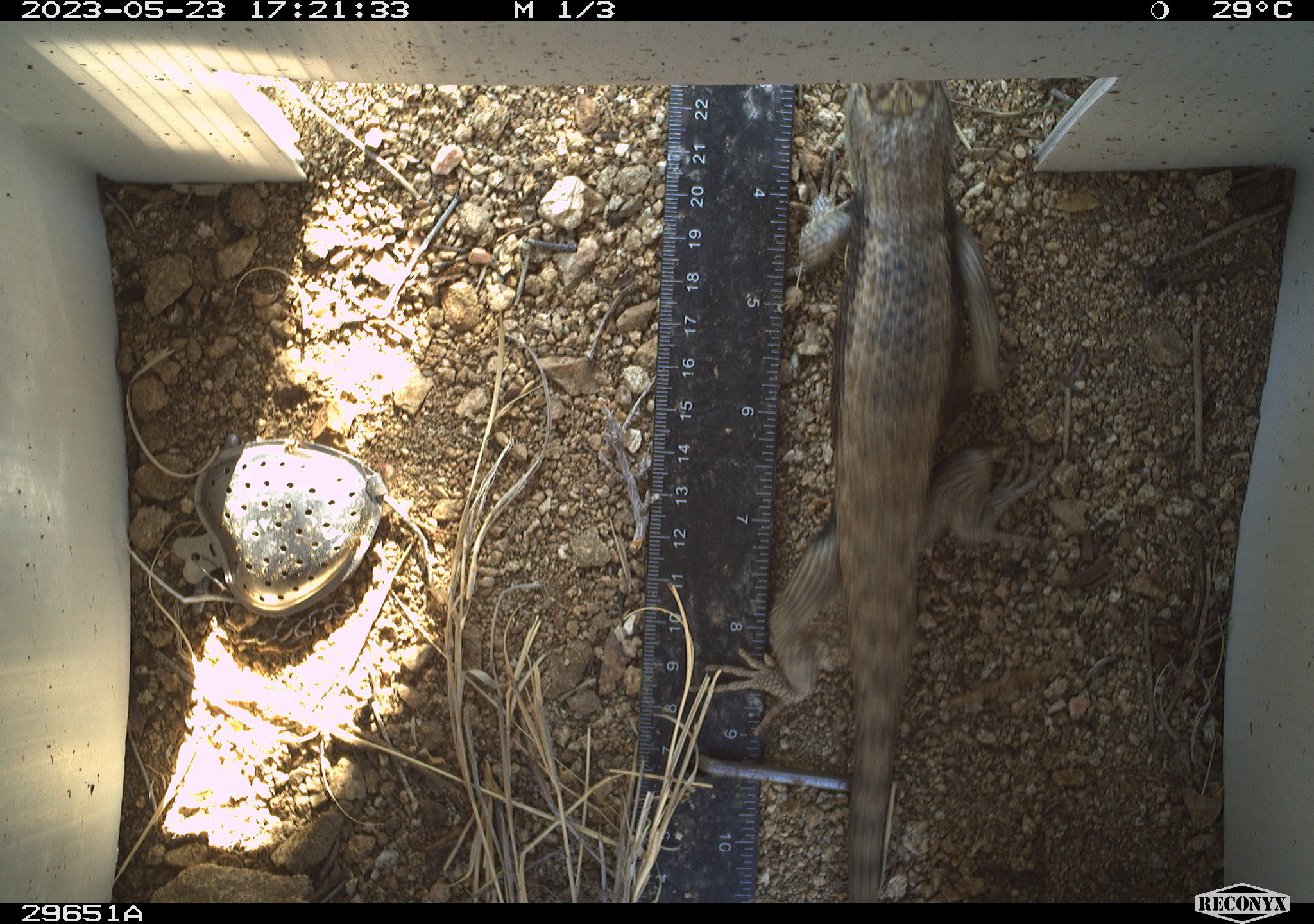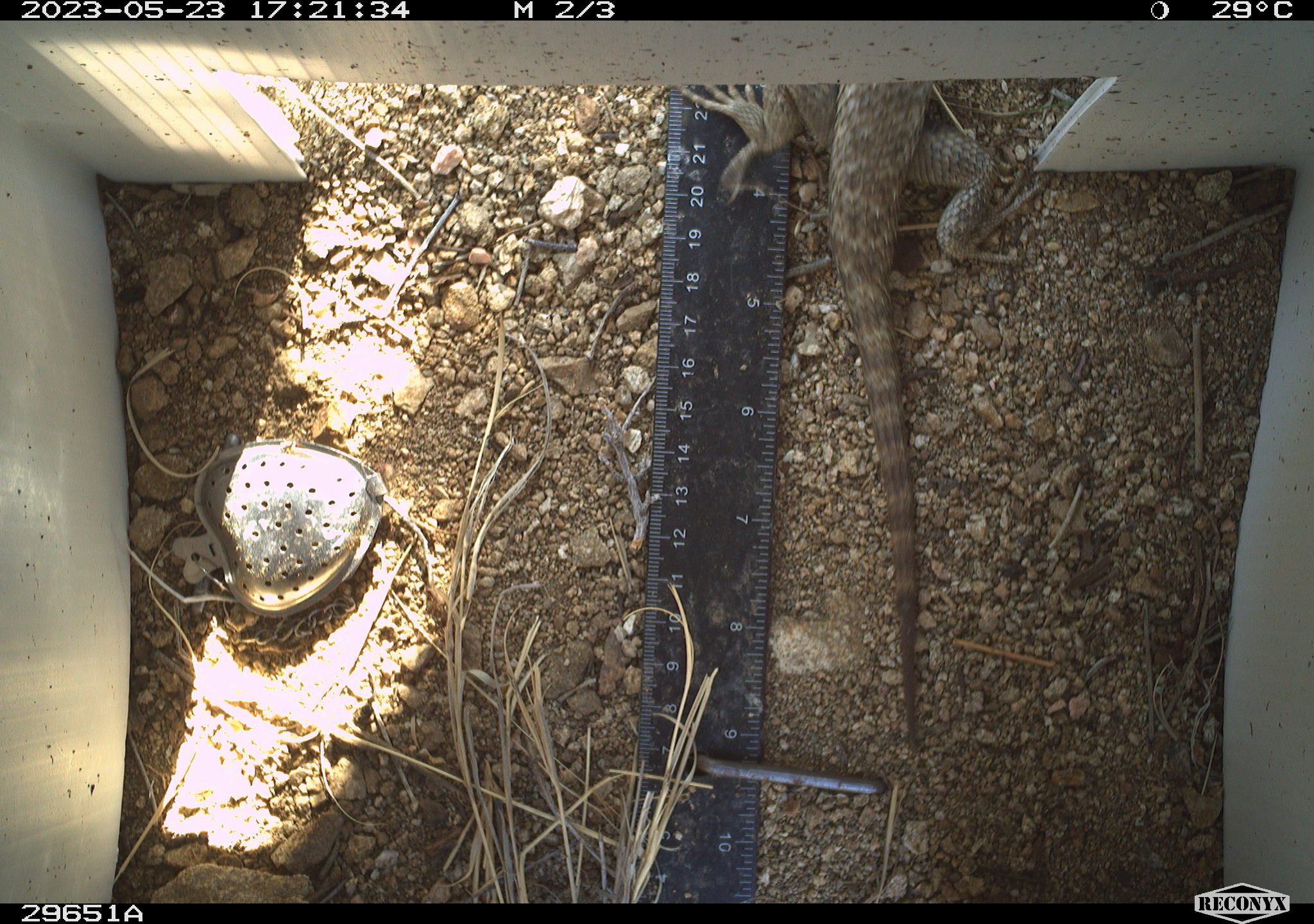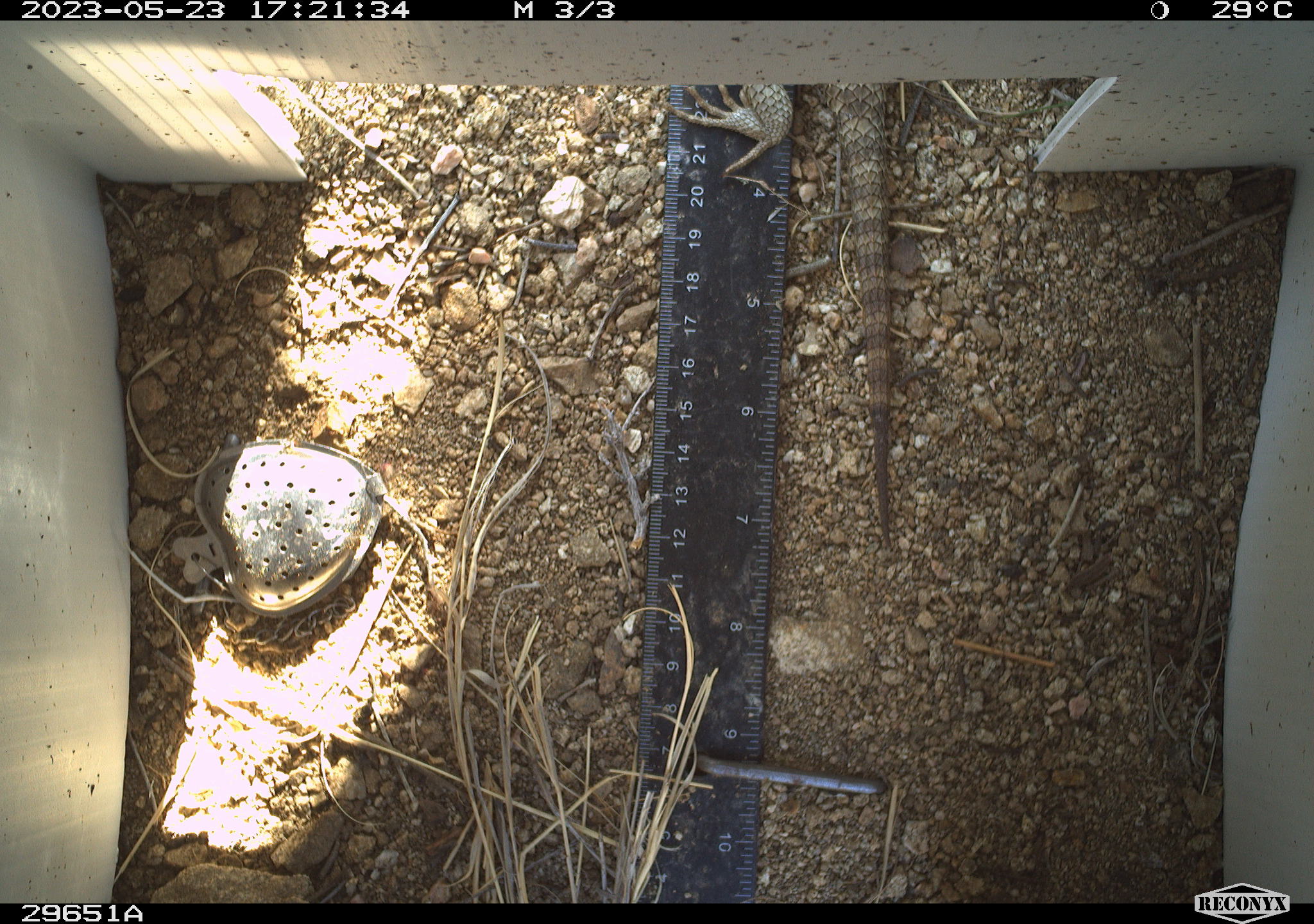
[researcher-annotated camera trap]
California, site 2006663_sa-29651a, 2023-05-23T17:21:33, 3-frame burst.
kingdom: Animalia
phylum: Chordata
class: Reptilia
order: Squamata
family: Phrynosomatidae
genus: Sceloporus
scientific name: Sceloporus uniformis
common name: yellow-backed spiny lizard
Yellow-backed spiny lizard (Sceloporus uniformis).